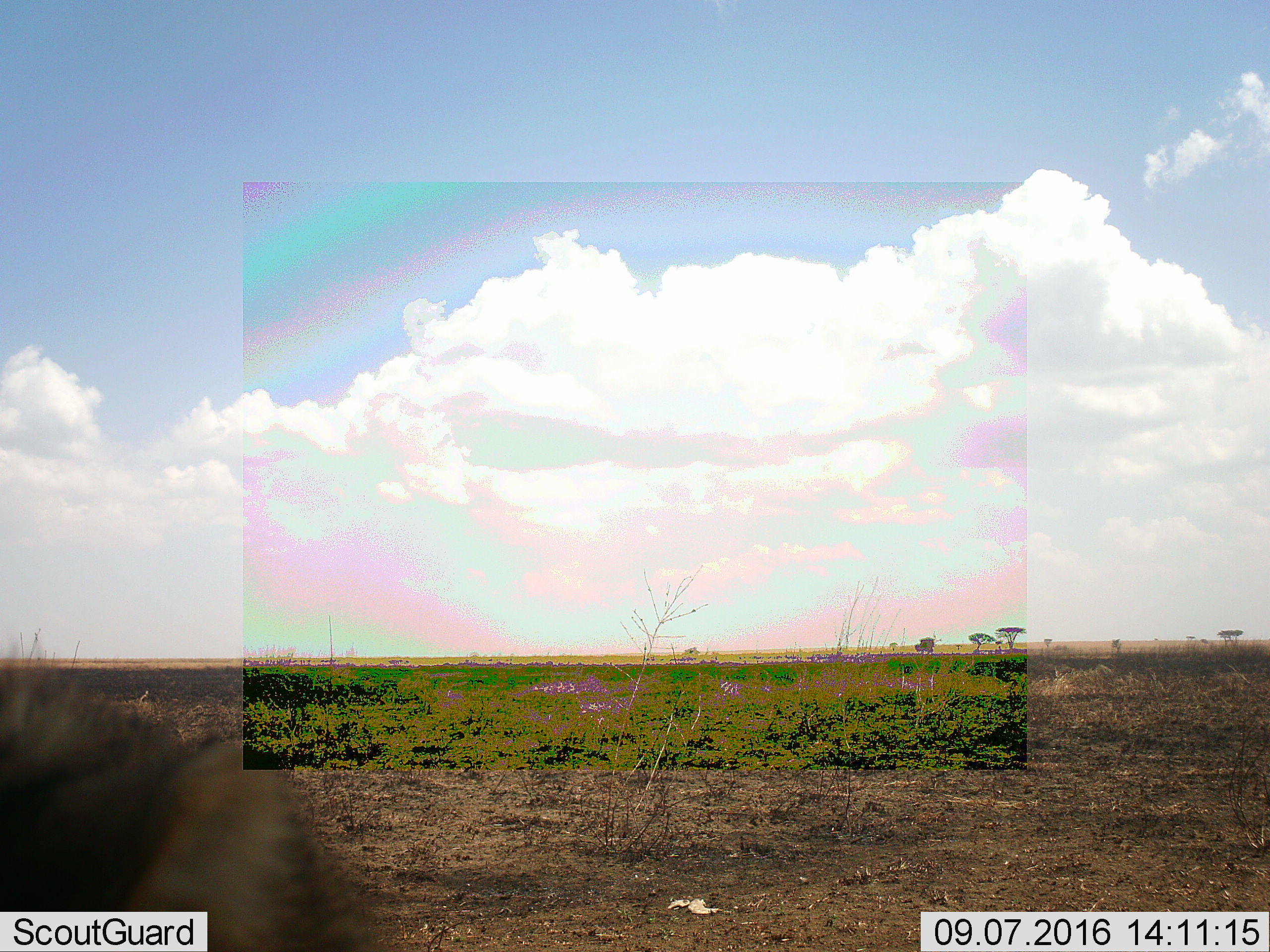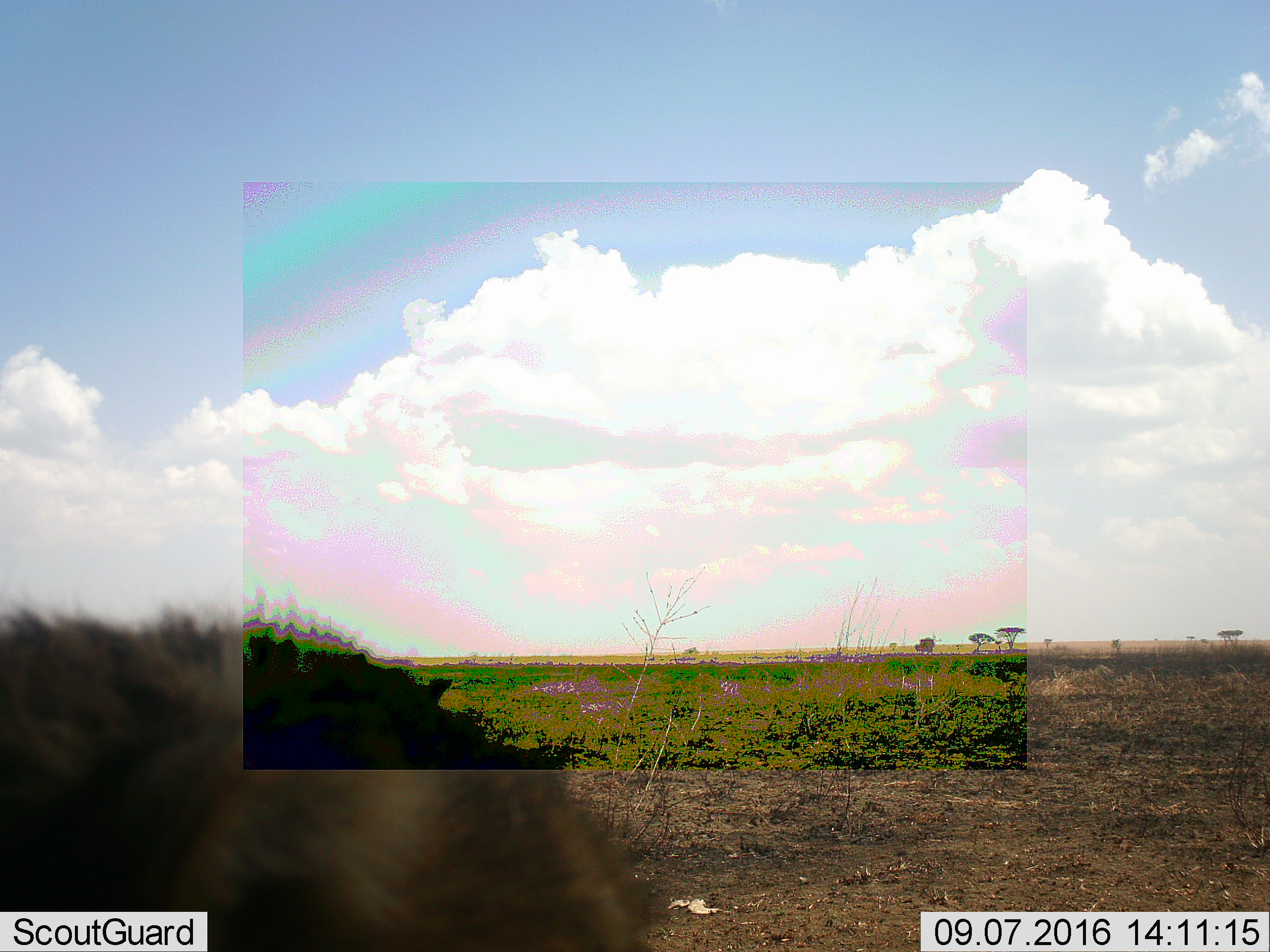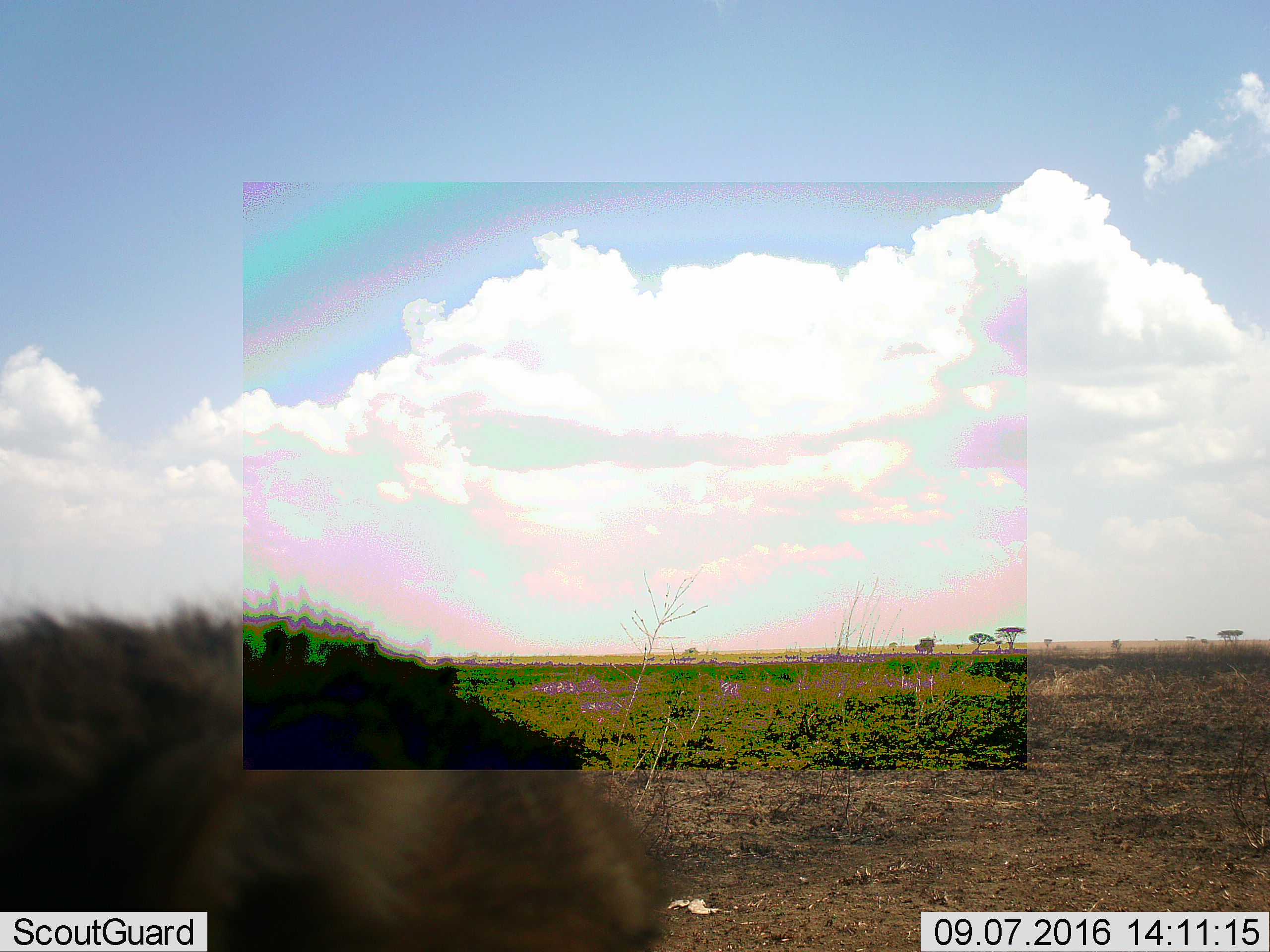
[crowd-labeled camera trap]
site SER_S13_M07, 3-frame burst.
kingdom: Animalia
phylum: Chordata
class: Mammalia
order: Carnivora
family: Hyaenidae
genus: Crocuta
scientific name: Crocuta crocuta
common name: spotted hyena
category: hyenaspotted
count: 1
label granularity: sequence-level